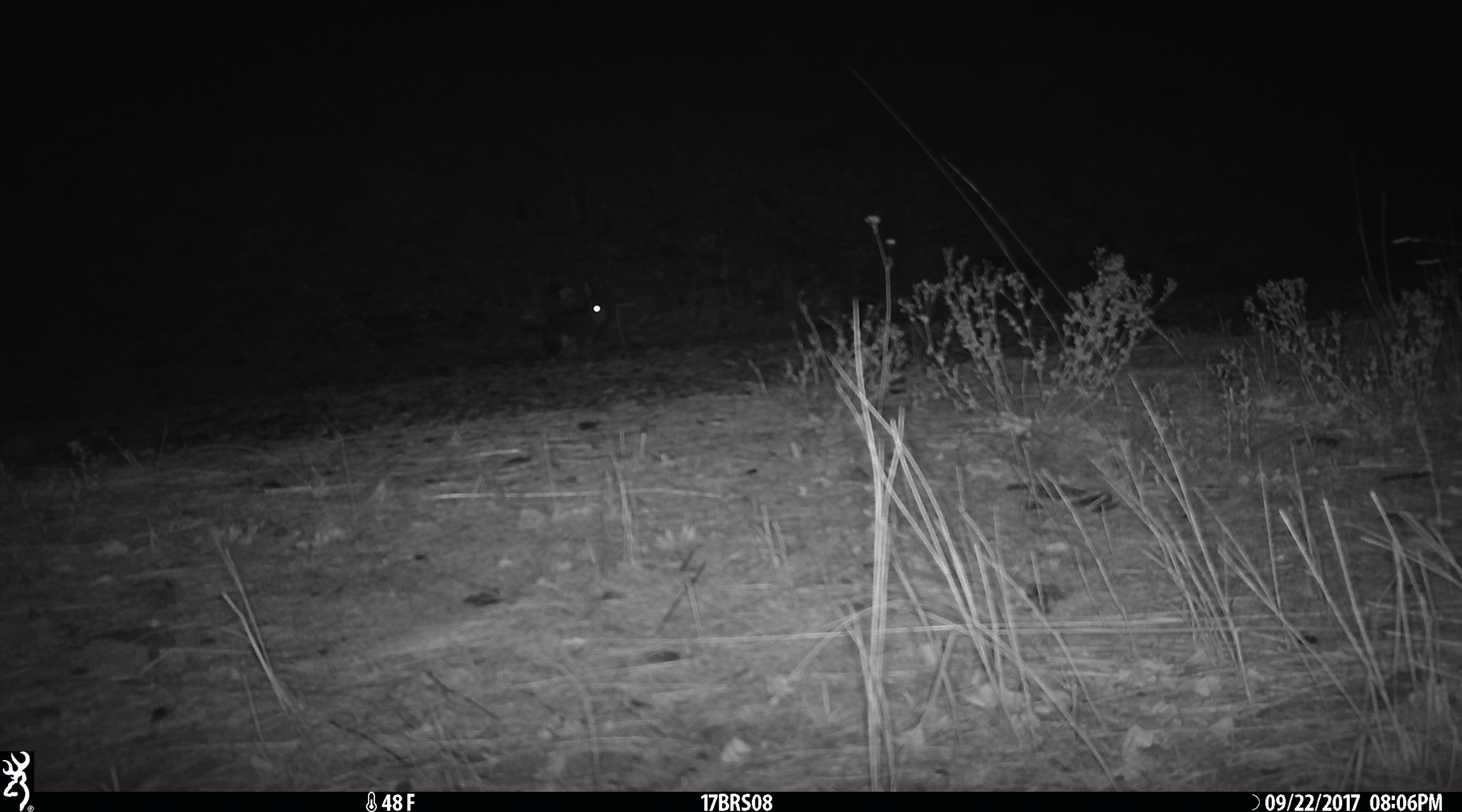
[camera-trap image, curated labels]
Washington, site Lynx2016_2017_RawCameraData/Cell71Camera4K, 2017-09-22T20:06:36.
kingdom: Animalia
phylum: Chordata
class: Mammalia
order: Lagomorpha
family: Leporidae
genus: Lepus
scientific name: Lepus americanus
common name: snowshoe hare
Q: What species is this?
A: Lepus americanus (snowshoe hare).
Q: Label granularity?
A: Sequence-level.